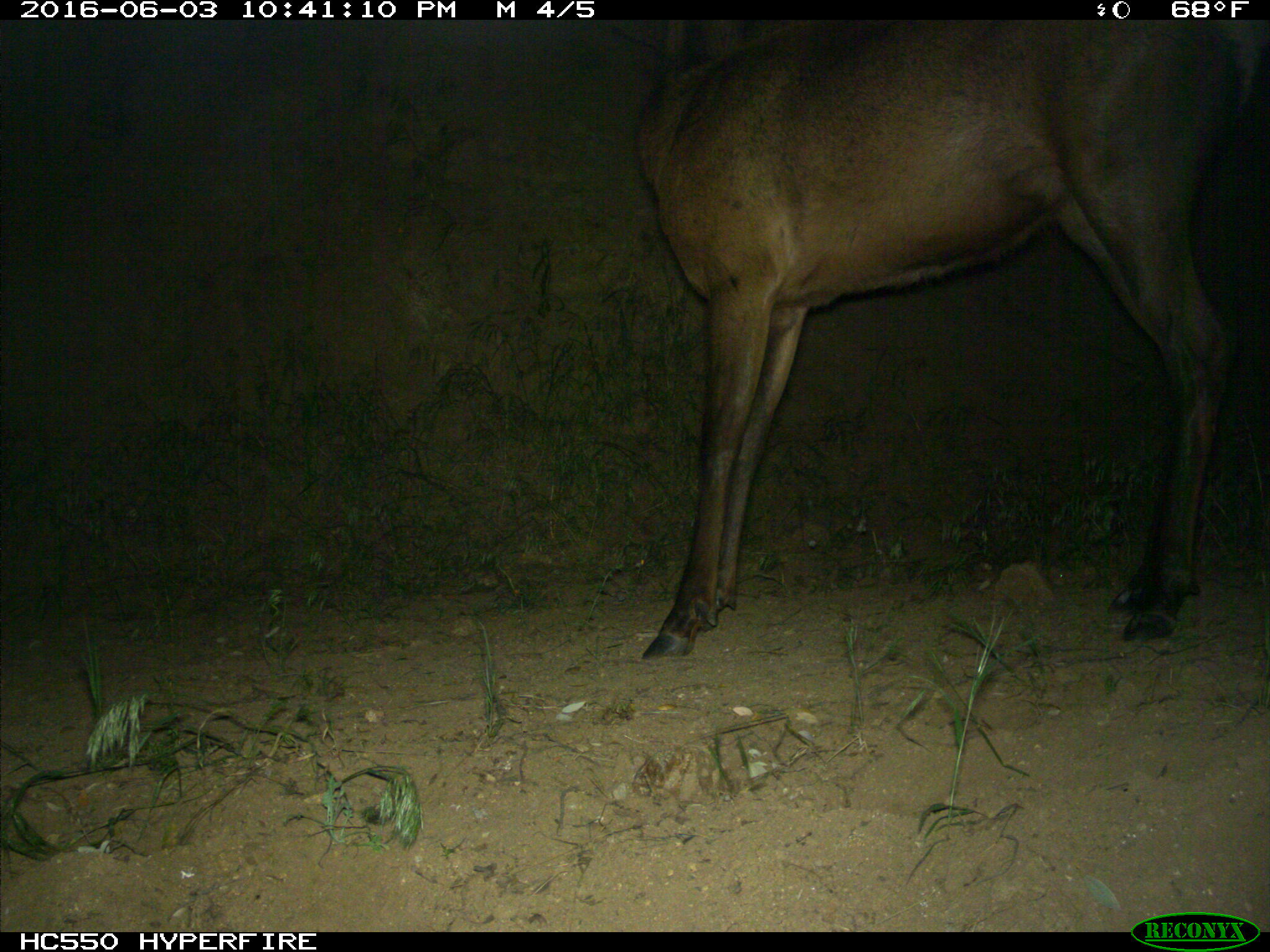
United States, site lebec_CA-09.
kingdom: Animalia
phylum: Chordata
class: Mammalia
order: Artiodactyla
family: Cervidae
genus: Cervus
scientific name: Cervus canadensis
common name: elk